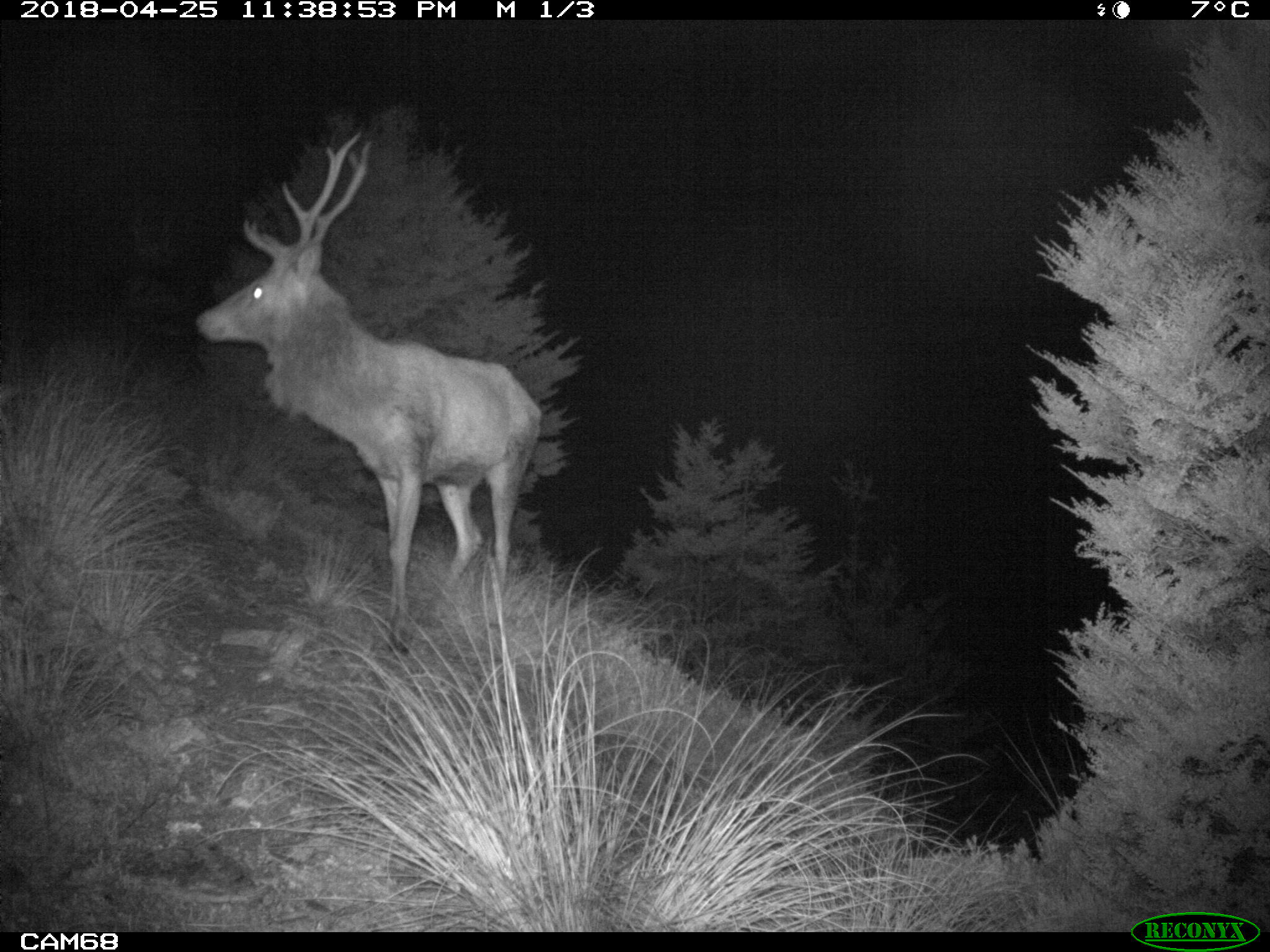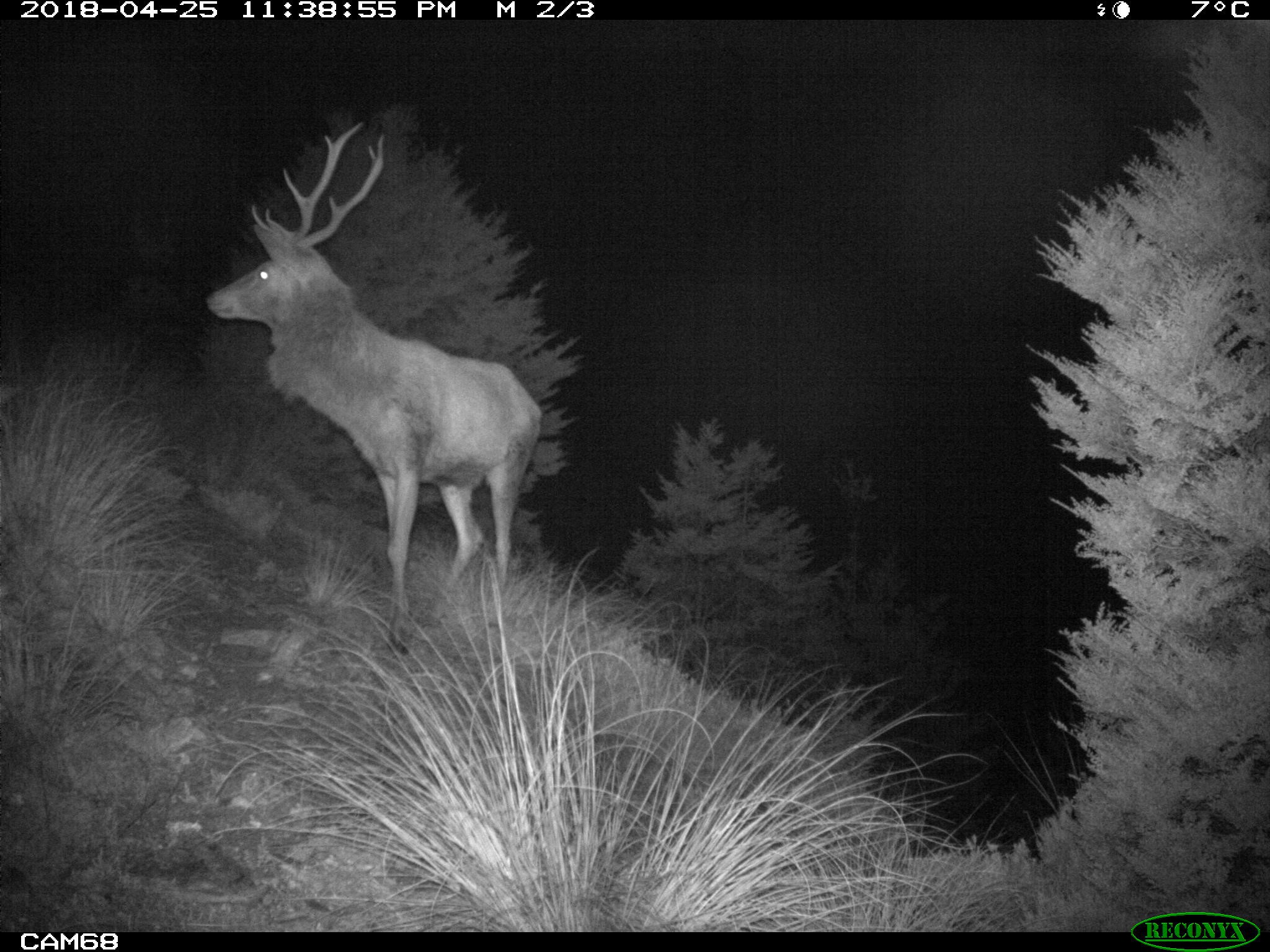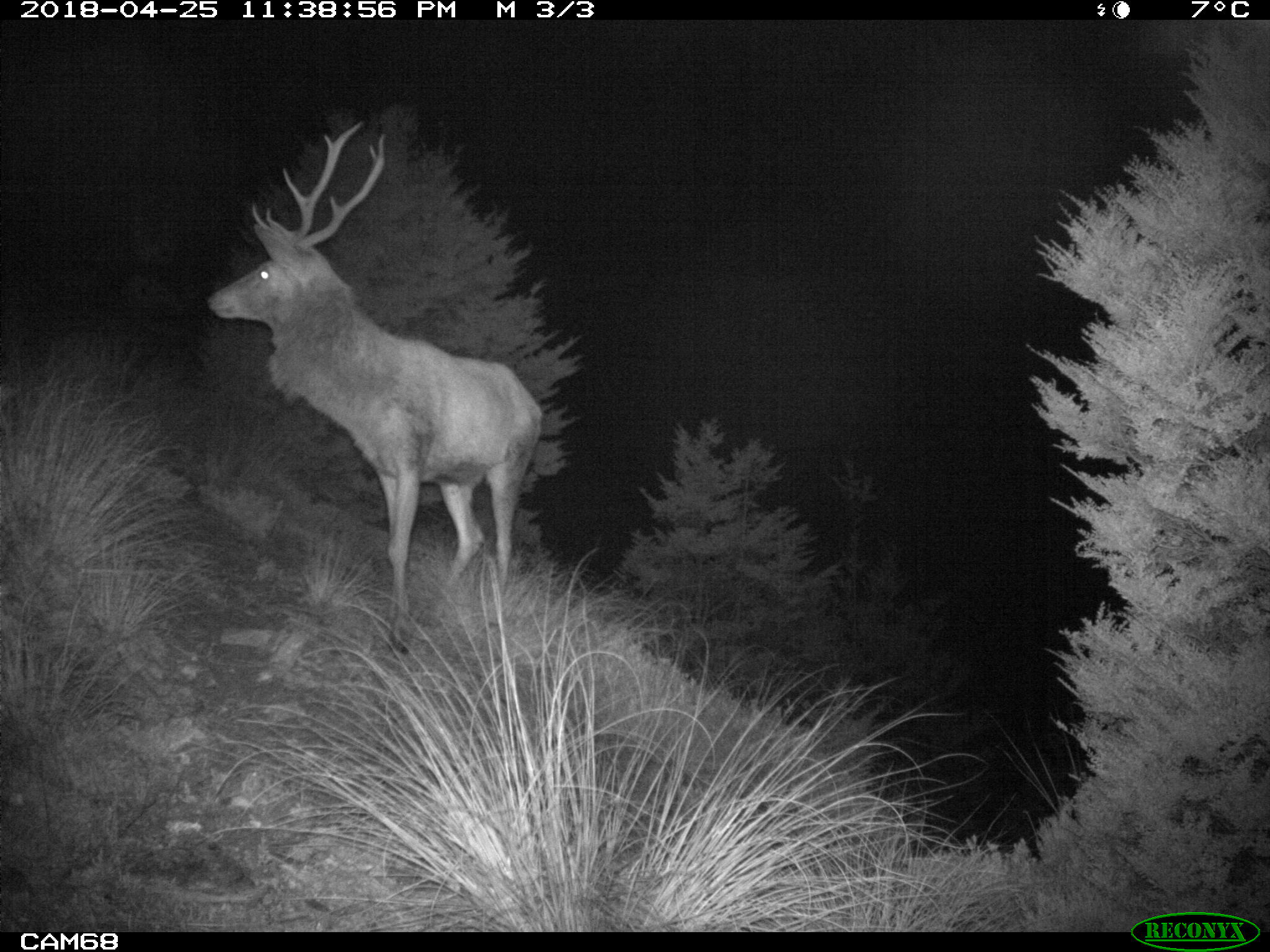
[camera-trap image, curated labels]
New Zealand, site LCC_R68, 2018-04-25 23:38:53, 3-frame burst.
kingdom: Animalia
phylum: Chordata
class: Mammalia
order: Artiodactyla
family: Cervidae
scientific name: Cervidae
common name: deer